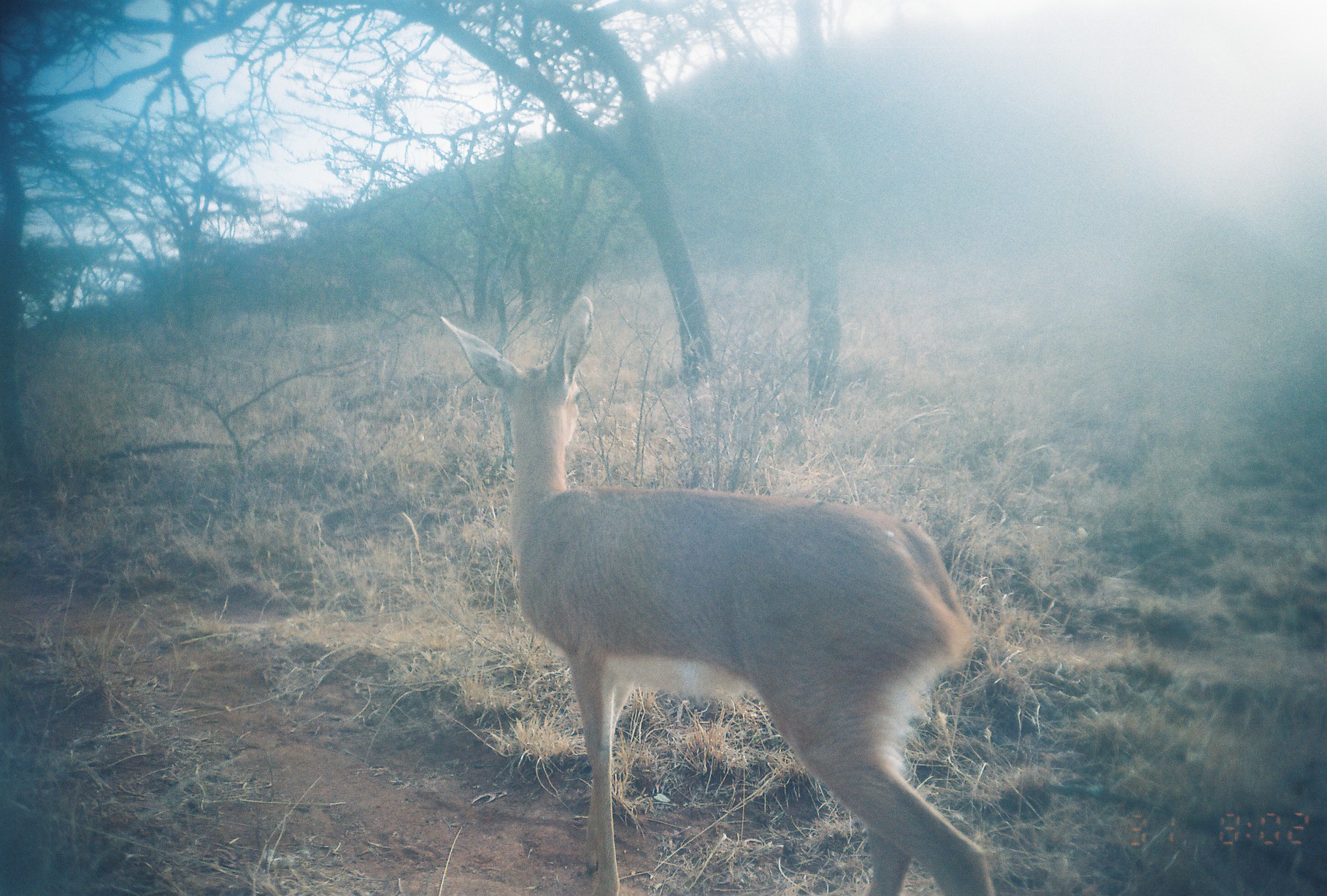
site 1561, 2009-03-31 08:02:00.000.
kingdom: Animalia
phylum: Chordata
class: Mammalia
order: Artiodactyla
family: Bovidae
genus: Raphicerus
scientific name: Raphicerus campestris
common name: steenbok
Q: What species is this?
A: Raphicerus campestris (steenbok).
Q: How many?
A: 1.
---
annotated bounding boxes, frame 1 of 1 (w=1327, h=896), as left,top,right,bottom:
raphicerus campestris: 438,295,995,896